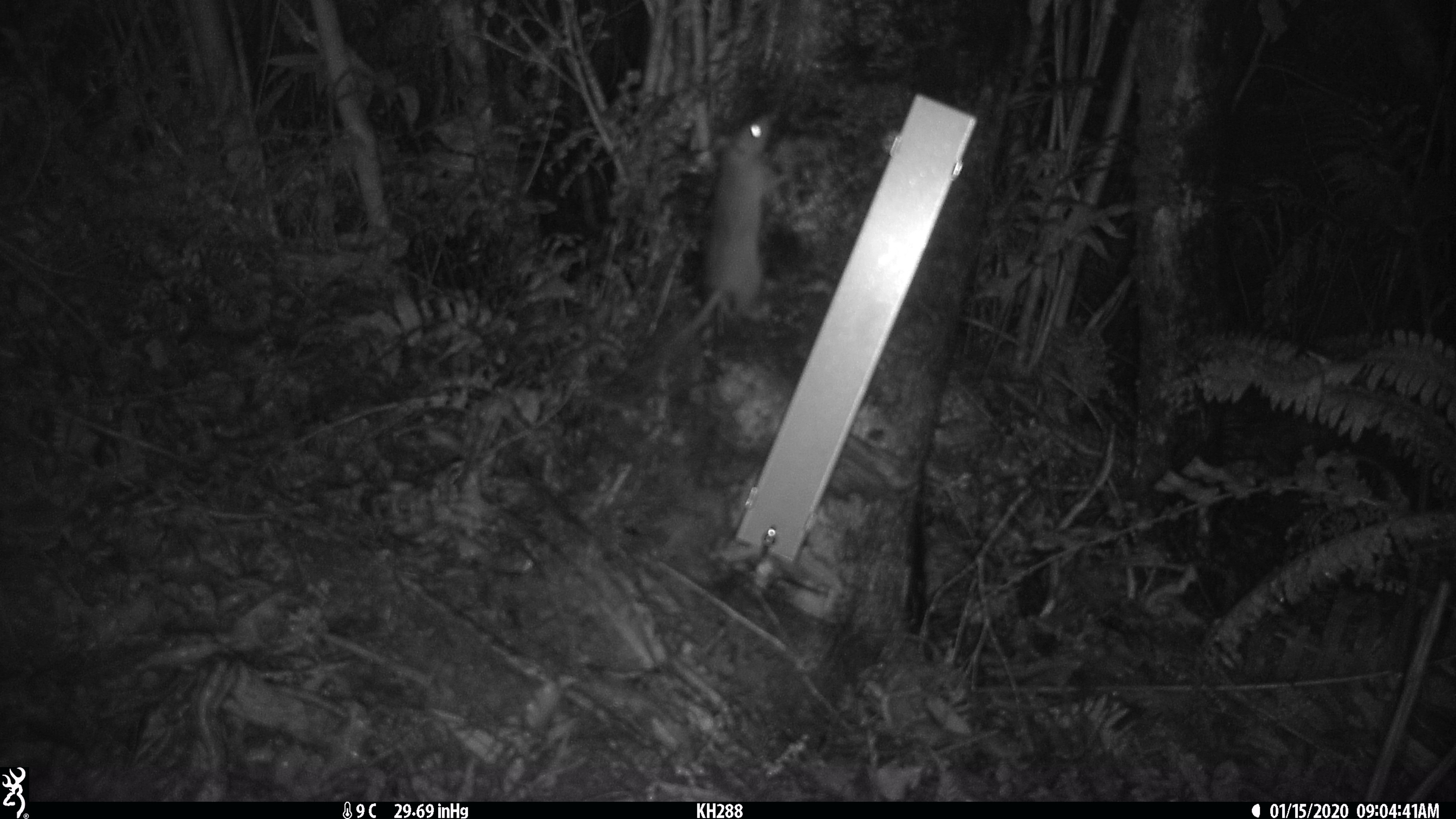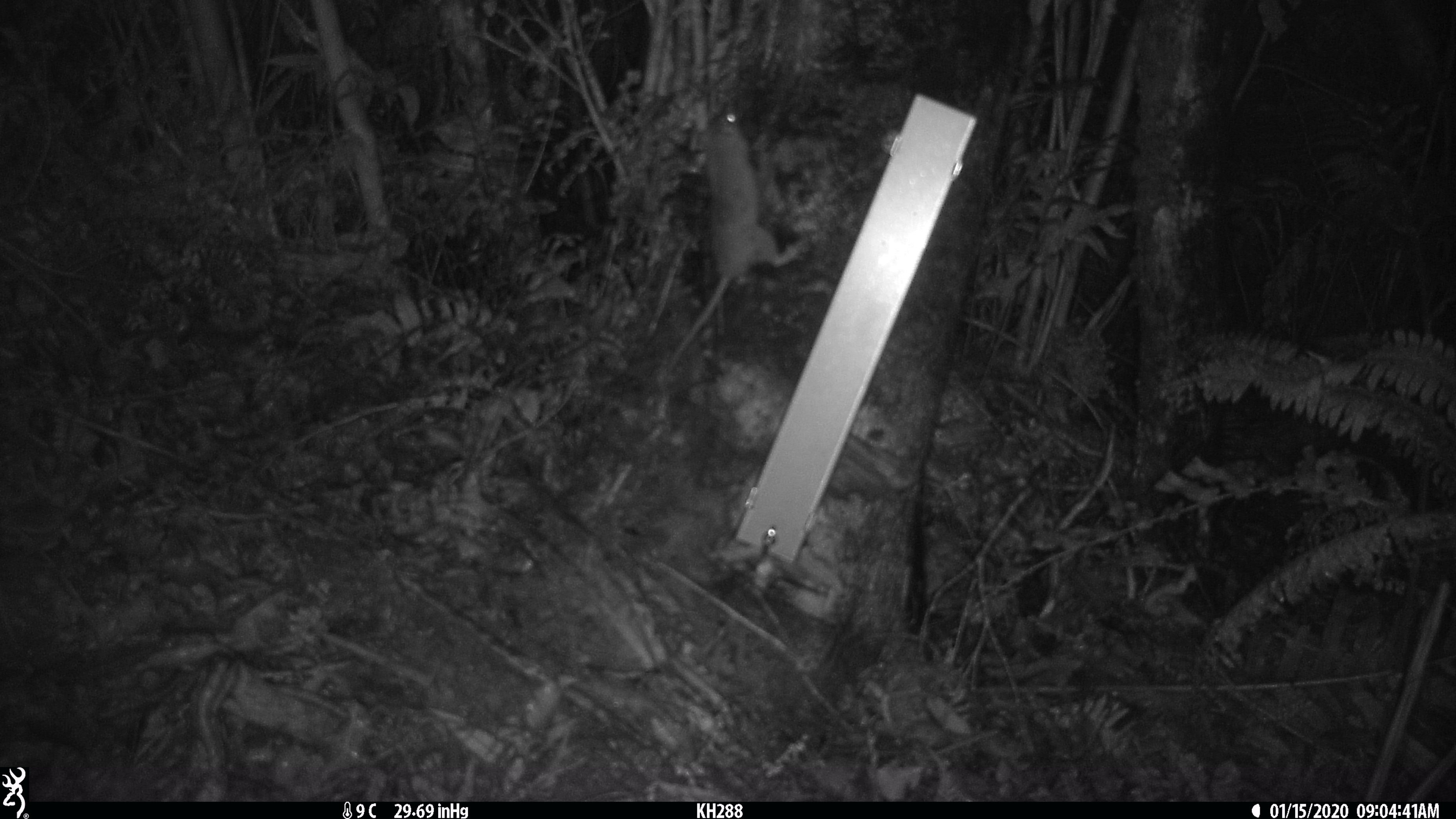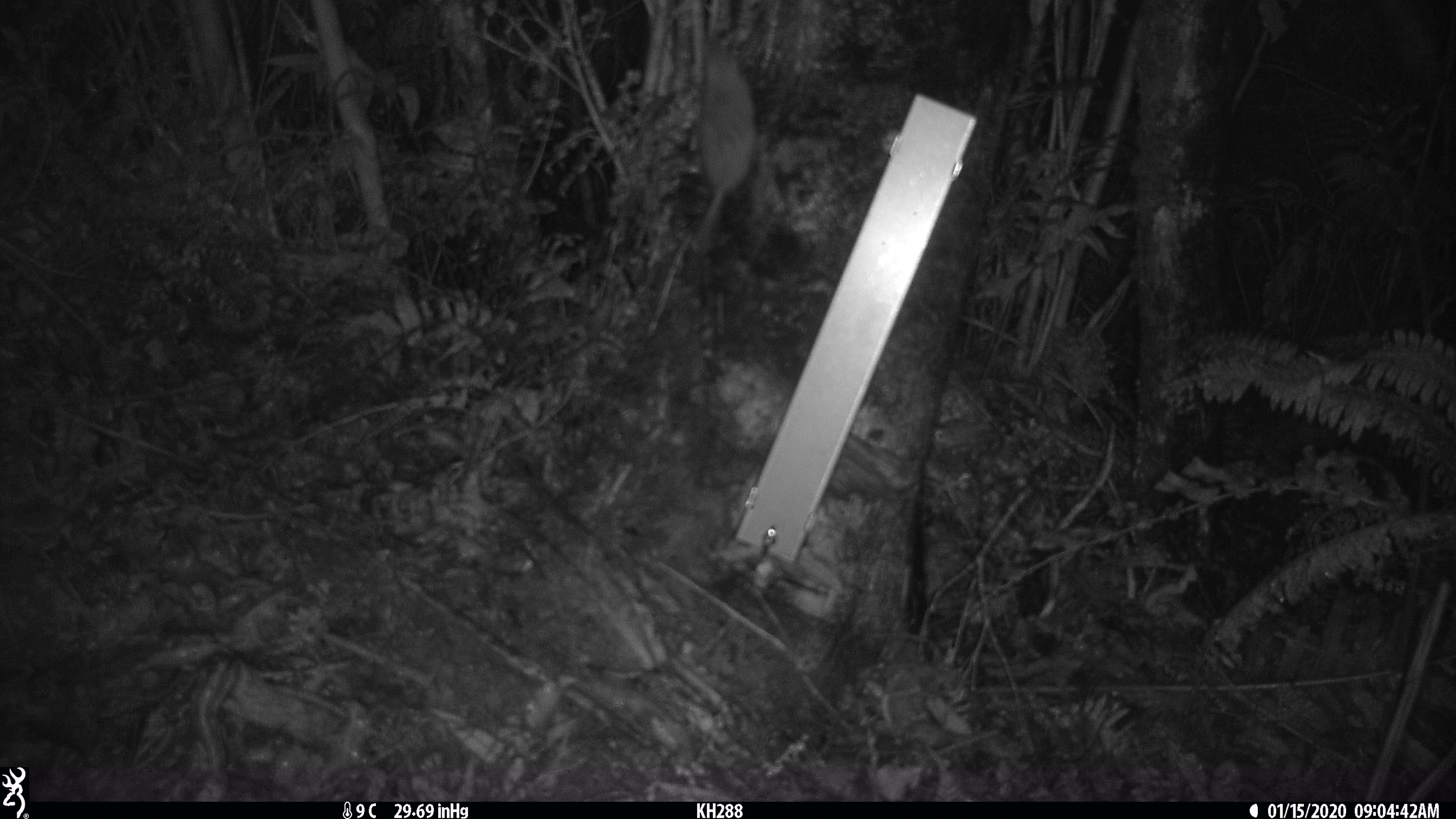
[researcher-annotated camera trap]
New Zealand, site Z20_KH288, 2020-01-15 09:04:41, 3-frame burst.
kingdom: Animalia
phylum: Chordata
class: Mammalia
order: Rodentia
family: Muridae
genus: Rattus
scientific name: Rattus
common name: rat